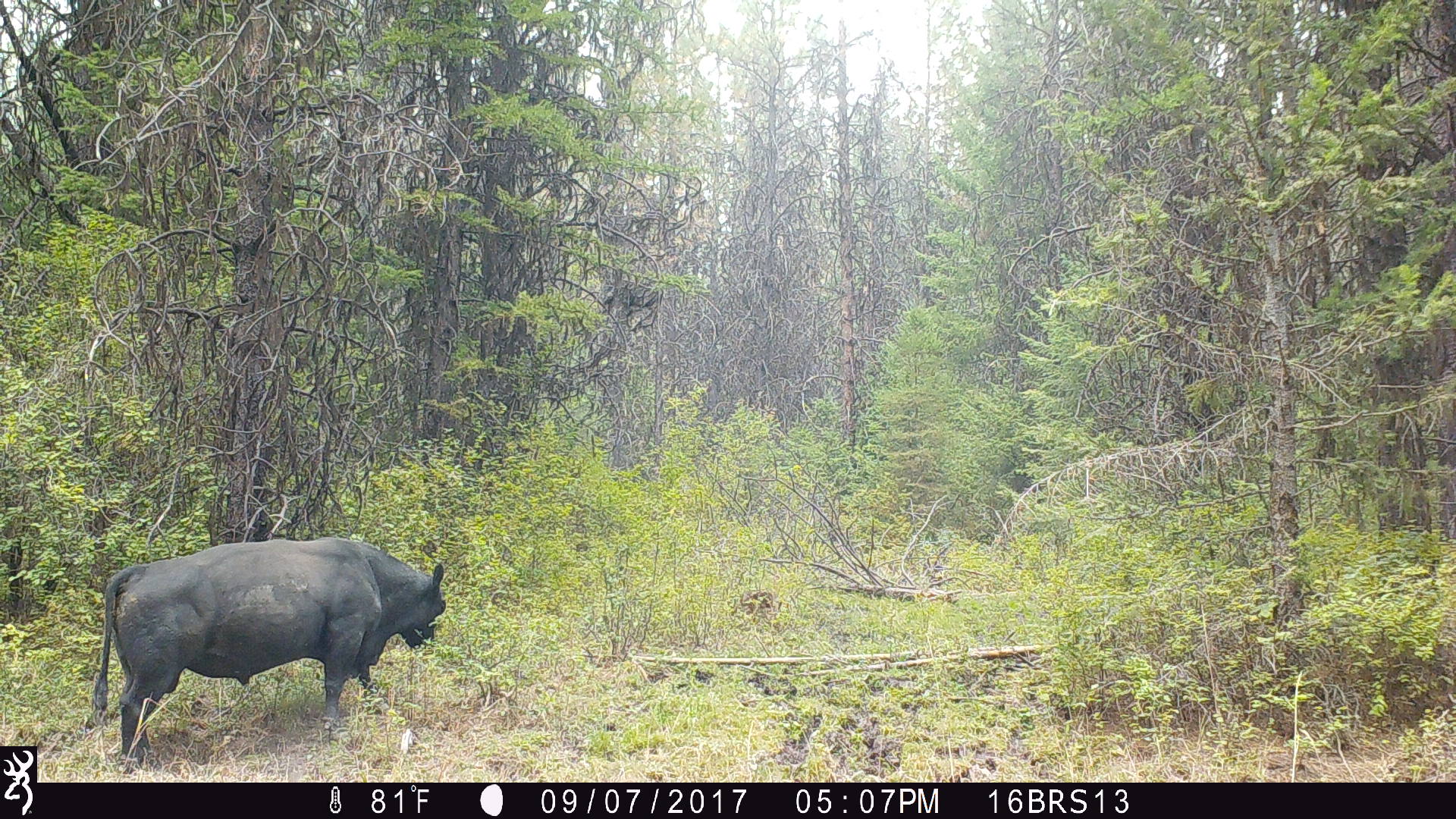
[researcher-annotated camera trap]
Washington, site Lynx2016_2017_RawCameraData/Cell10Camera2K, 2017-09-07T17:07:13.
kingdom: Animalia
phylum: Chordata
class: Mammalia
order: Artiodactyla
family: Bovidae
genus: Bos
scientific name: Bos taurus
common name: domestic cattle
Domestic cattle (Bos taurus). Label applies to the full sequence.